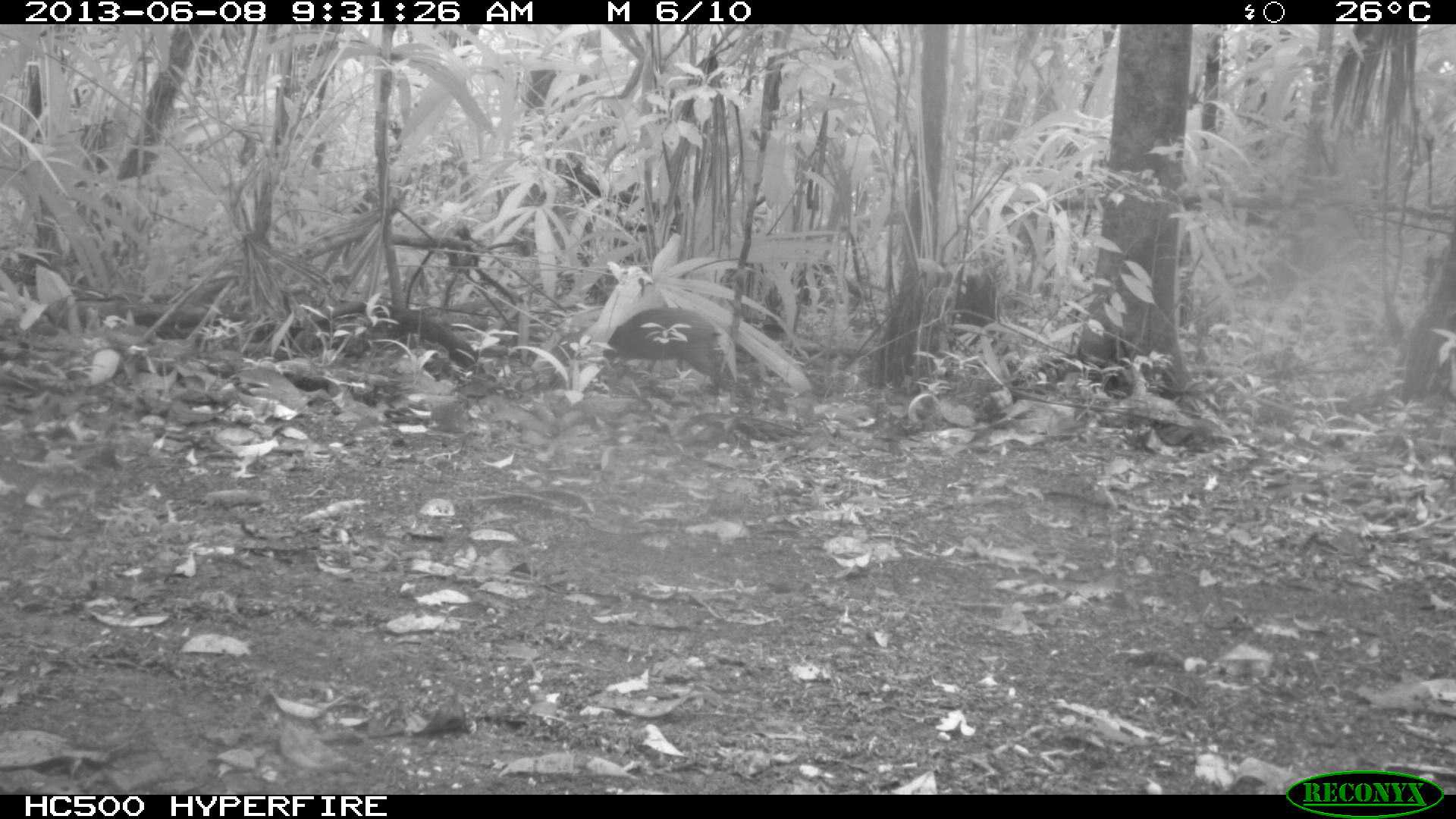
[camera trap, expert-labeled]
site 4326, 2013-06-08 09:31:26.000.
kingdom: Animalia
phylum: Chordata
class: Mammalia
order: Rodentia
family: Dasyproctidae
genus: Dasyprocta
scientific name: Dasyprocta punctata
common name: central american agouti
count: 1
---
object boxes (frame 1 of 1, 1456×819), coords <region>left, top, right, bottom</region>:
dasyprocta punctata: <region>599, 304, 745, 408</region>